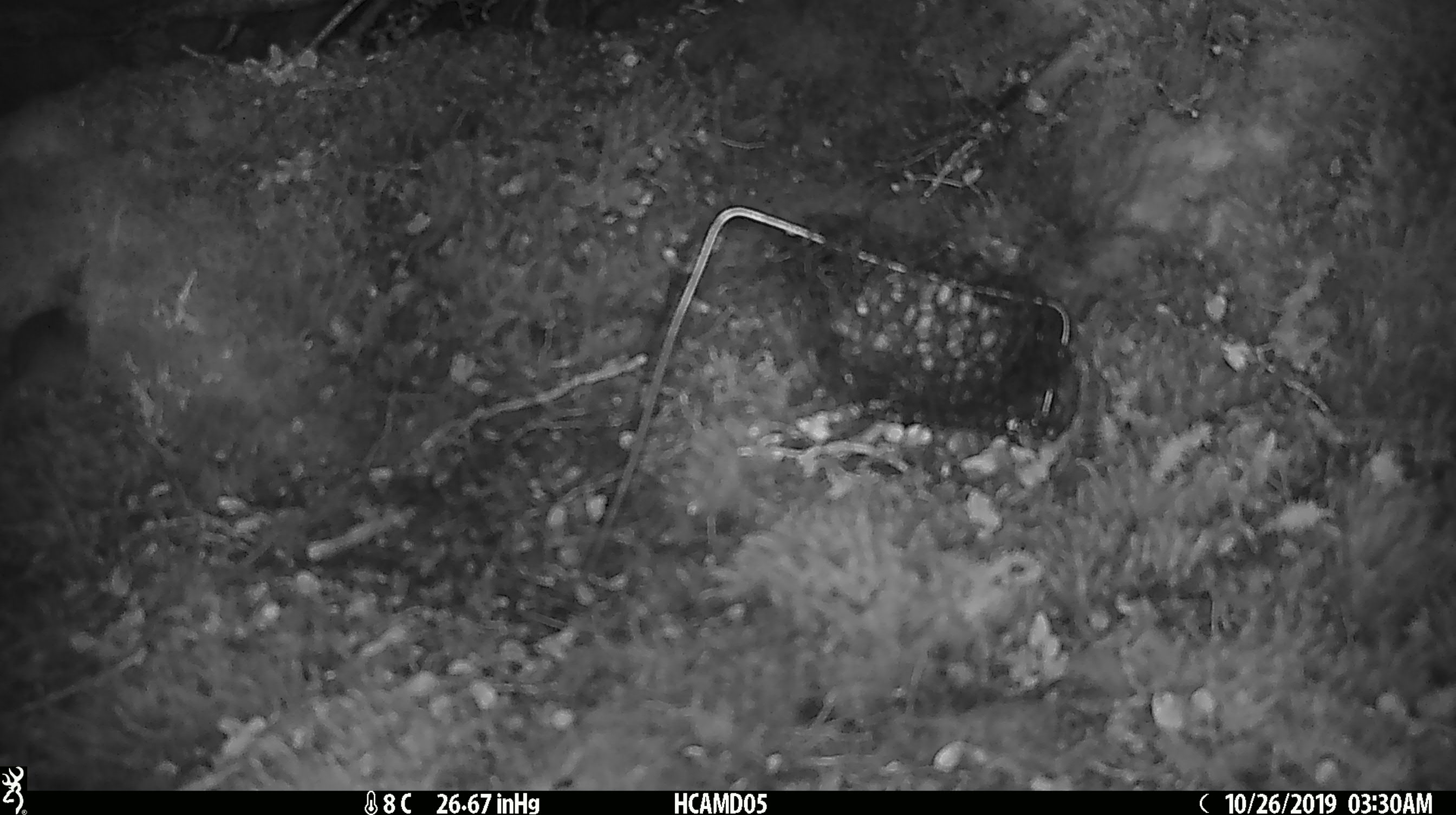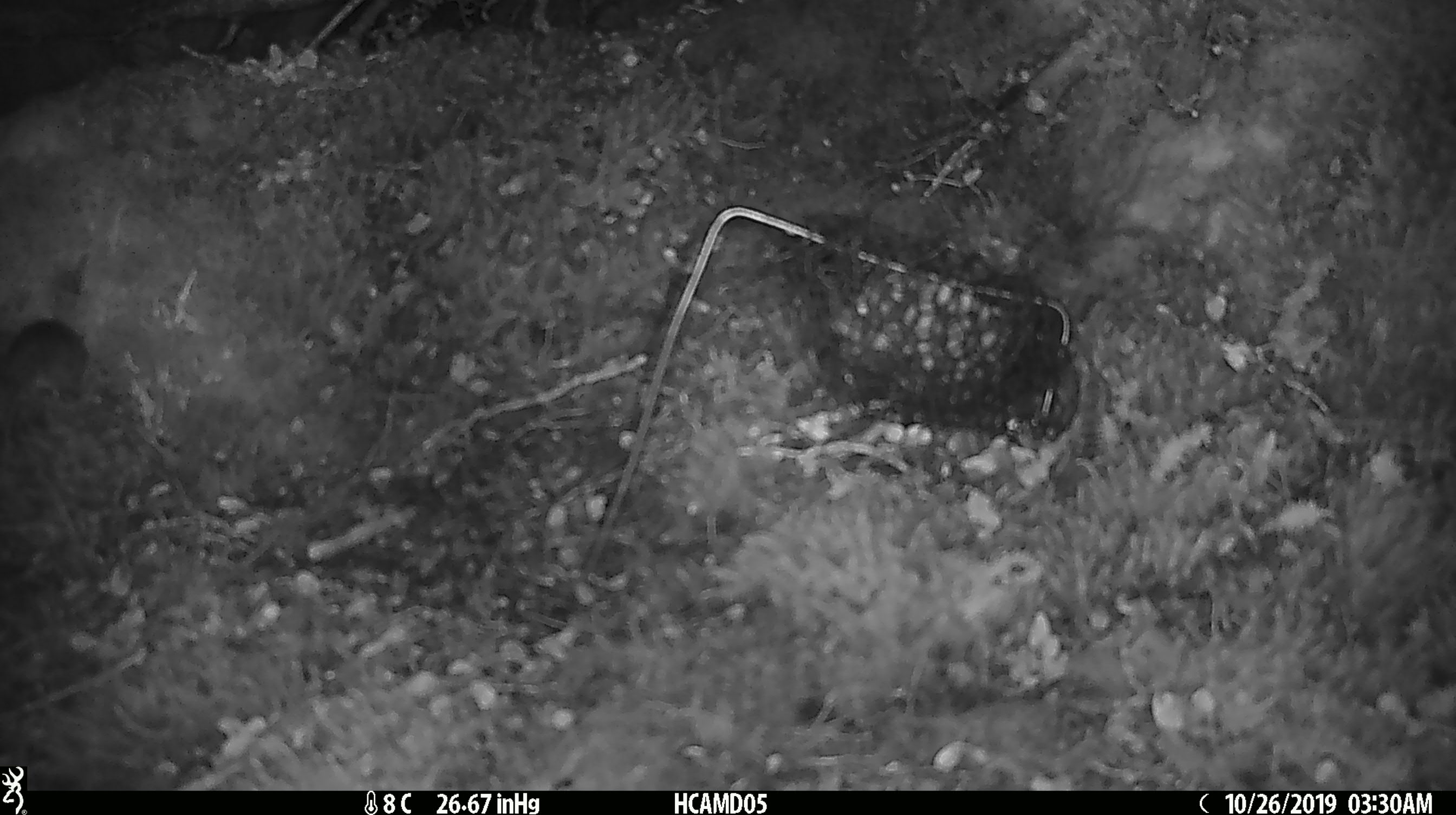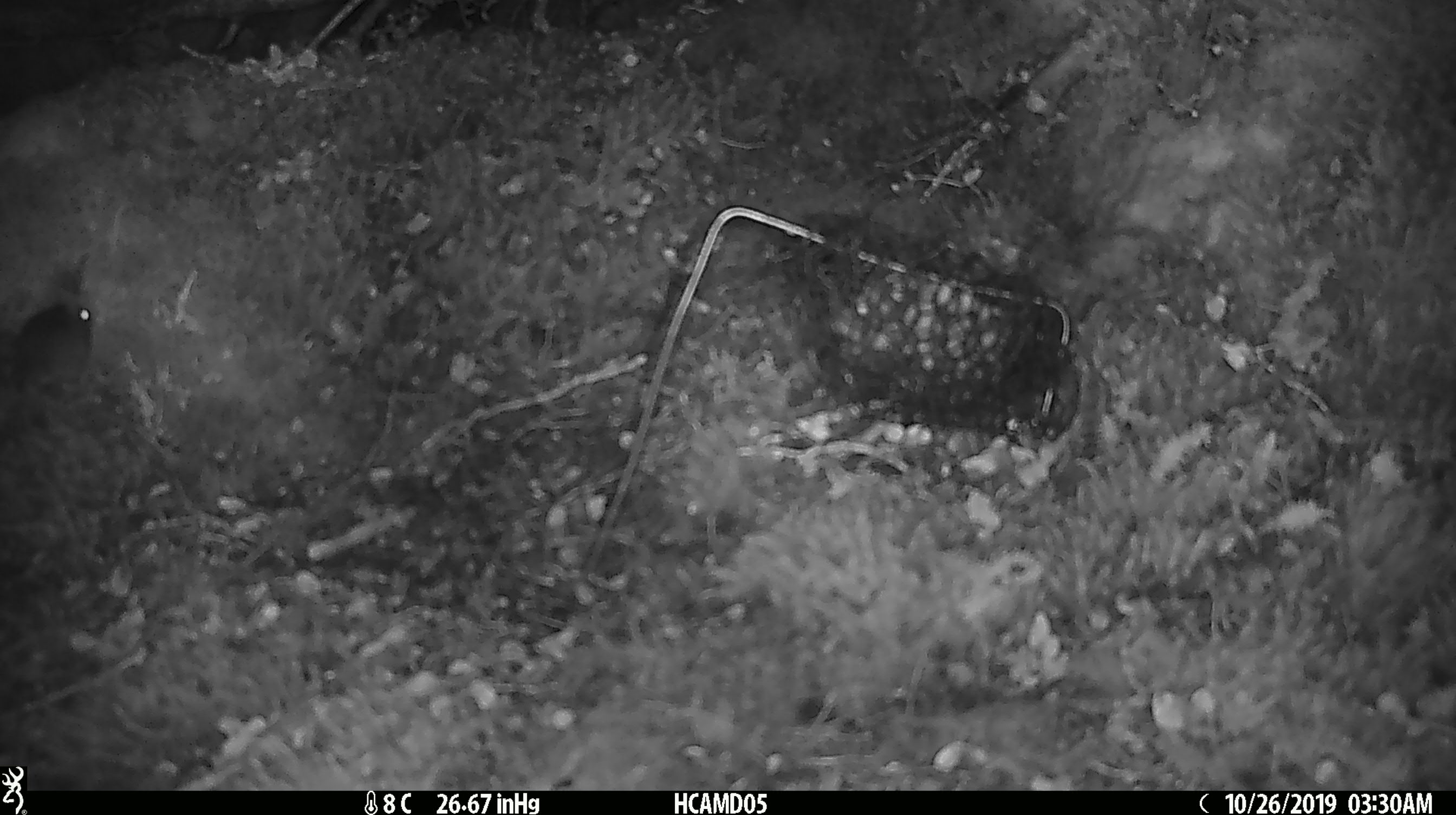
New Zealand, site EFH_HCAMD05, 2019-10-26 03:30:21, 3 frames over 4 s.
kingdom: Animalia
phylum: Chordata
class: Mammalia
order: Rodentia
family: Muridae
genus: Mus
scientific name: Mus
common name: mouse